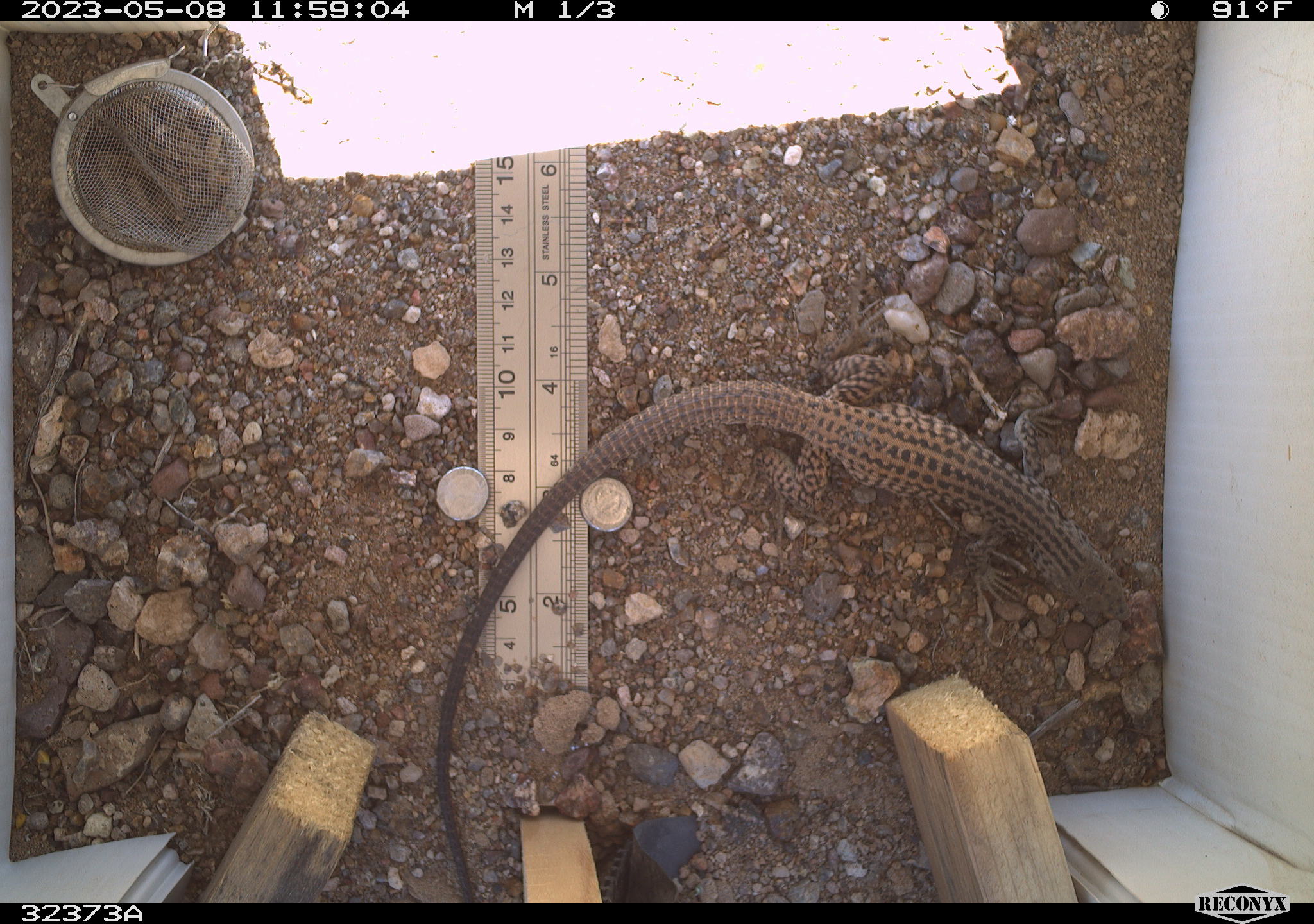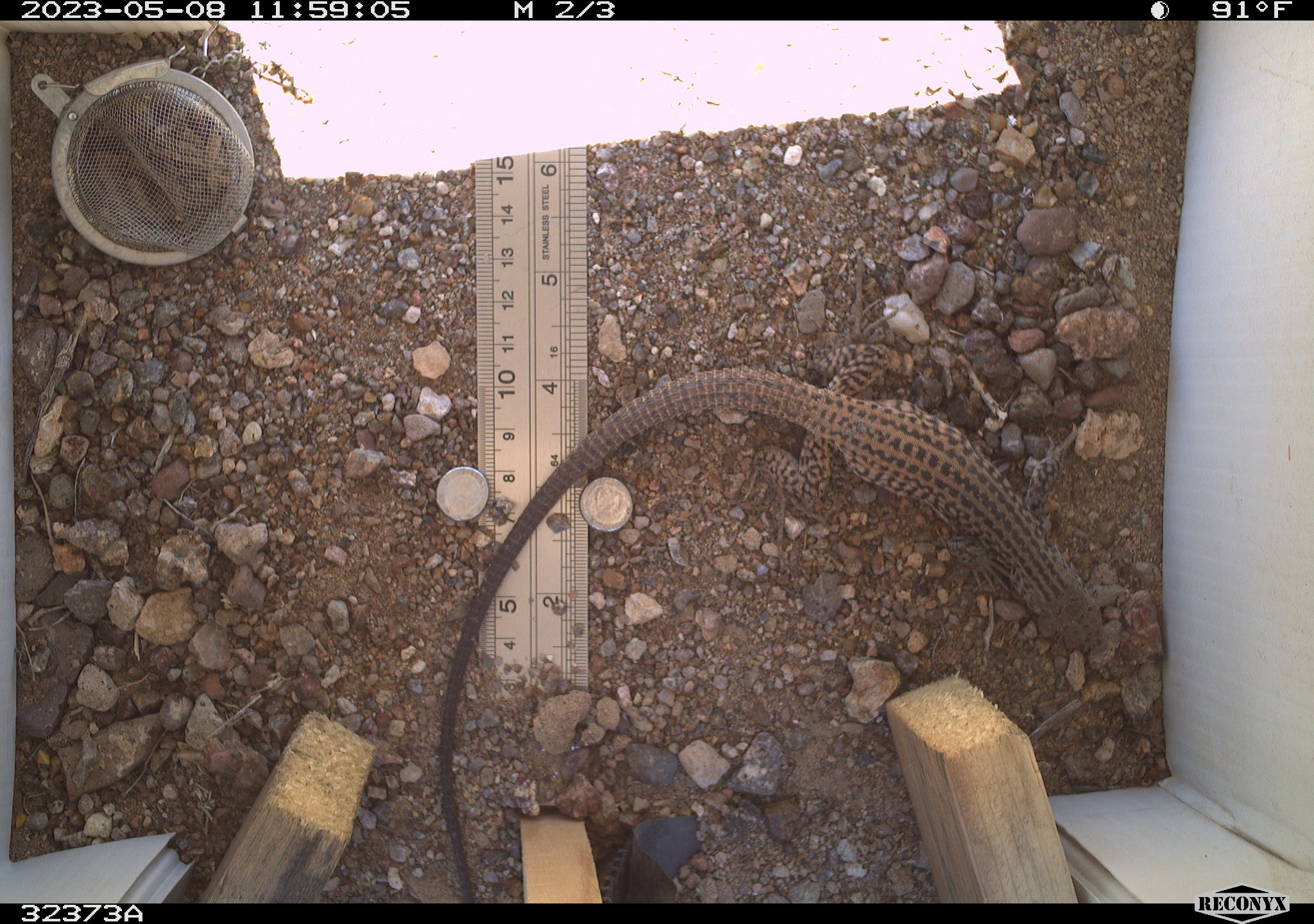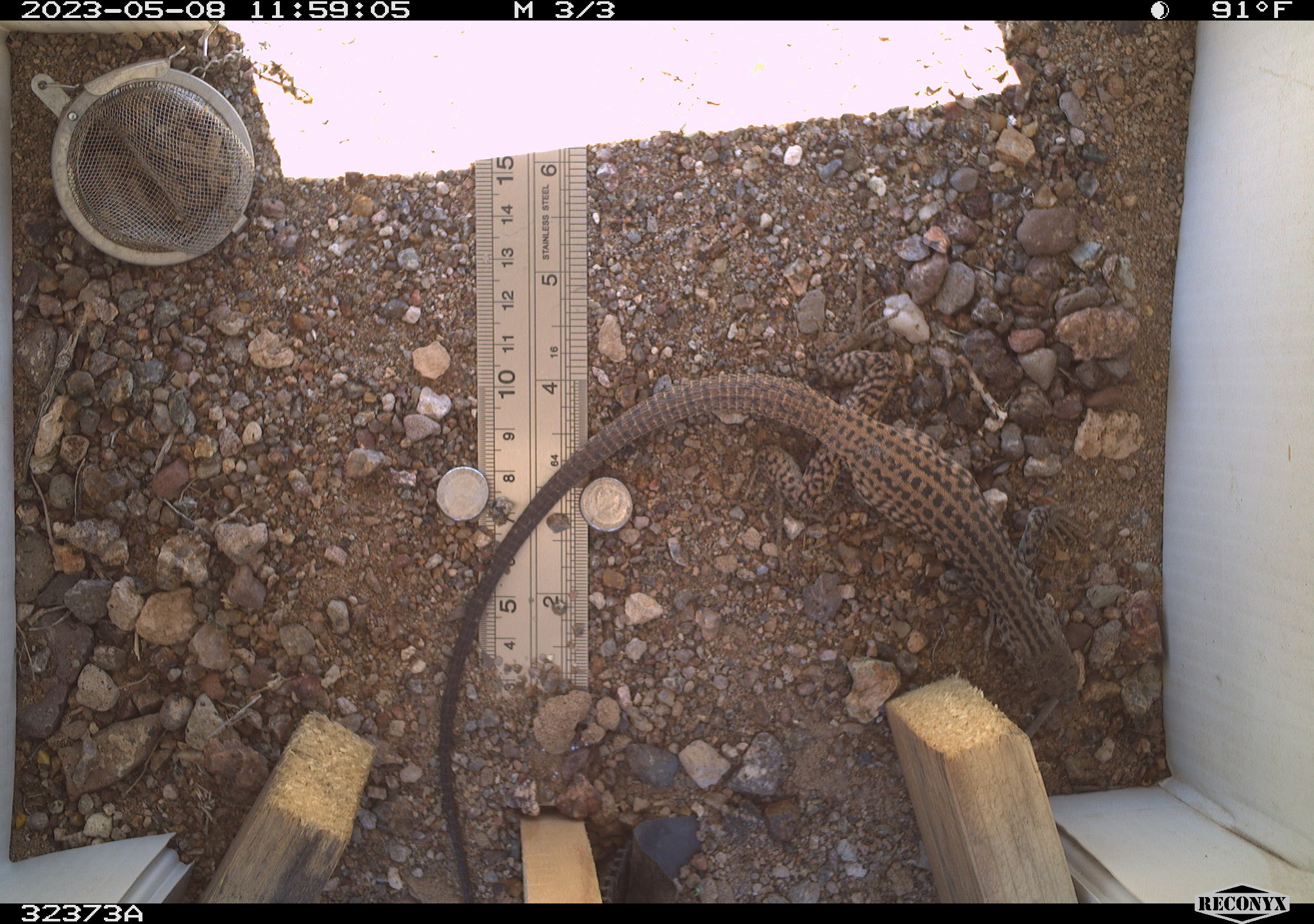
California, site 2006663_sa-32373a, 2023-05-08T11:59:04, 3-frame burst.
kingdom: Animalia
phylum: Chordata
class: Reptilia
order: Squamata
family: Teiidae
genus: Aspidoscelis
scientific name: Aspidoscelis tigris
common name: western whiptail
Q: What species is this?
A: Western whiptail (Aspidoscelis tigris).